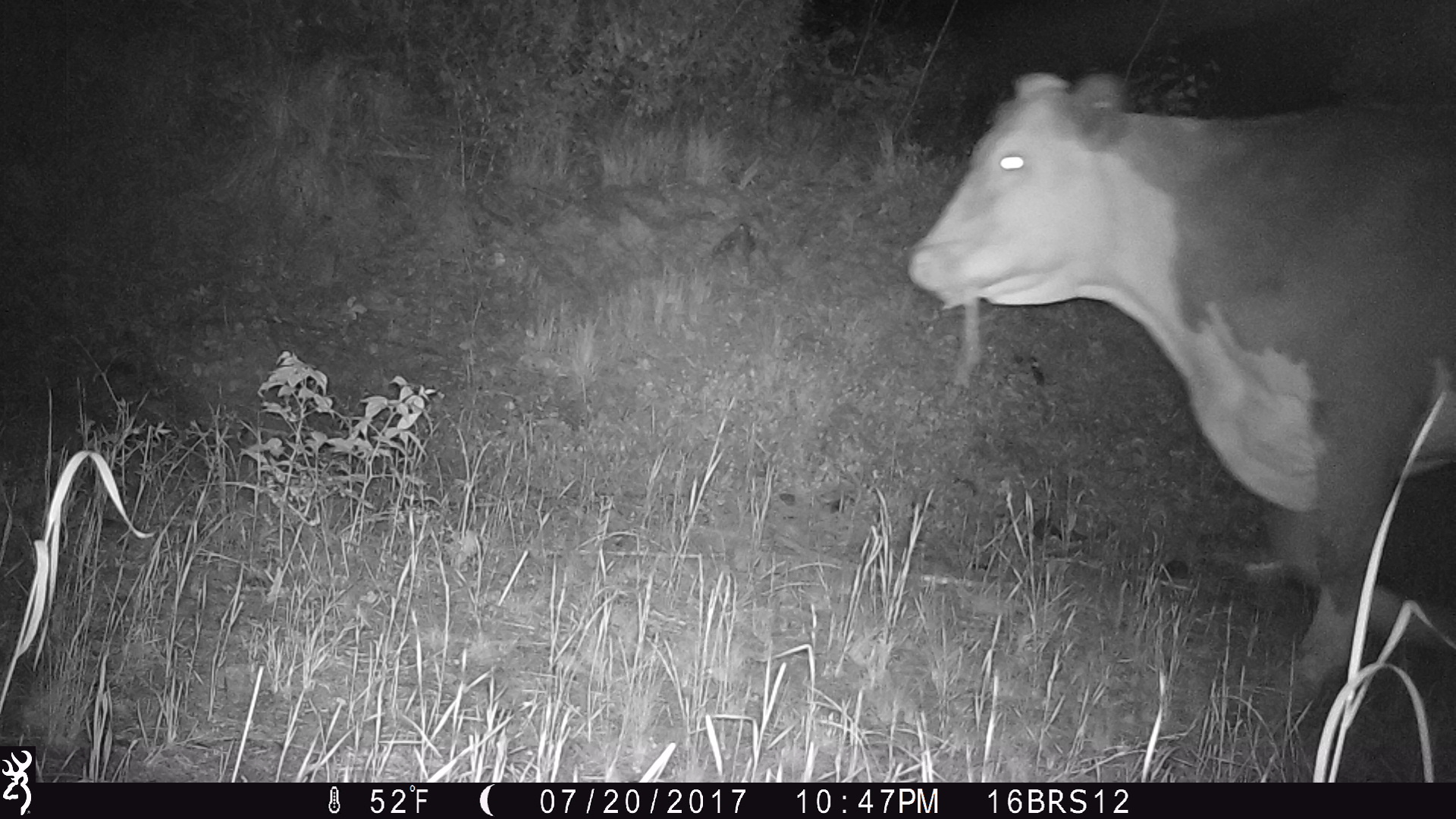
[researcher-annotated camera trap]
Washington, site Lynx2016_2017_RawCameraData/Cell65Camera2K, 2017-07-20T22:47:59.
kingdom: Animalia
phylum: Chordata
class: Mammalia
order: Artiodactyla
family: Bovidae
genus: Bos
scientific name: Bos taurus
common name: domestic cattle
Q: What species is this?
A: Domestic cattle (Bos taurus).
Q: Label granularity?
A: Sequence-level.